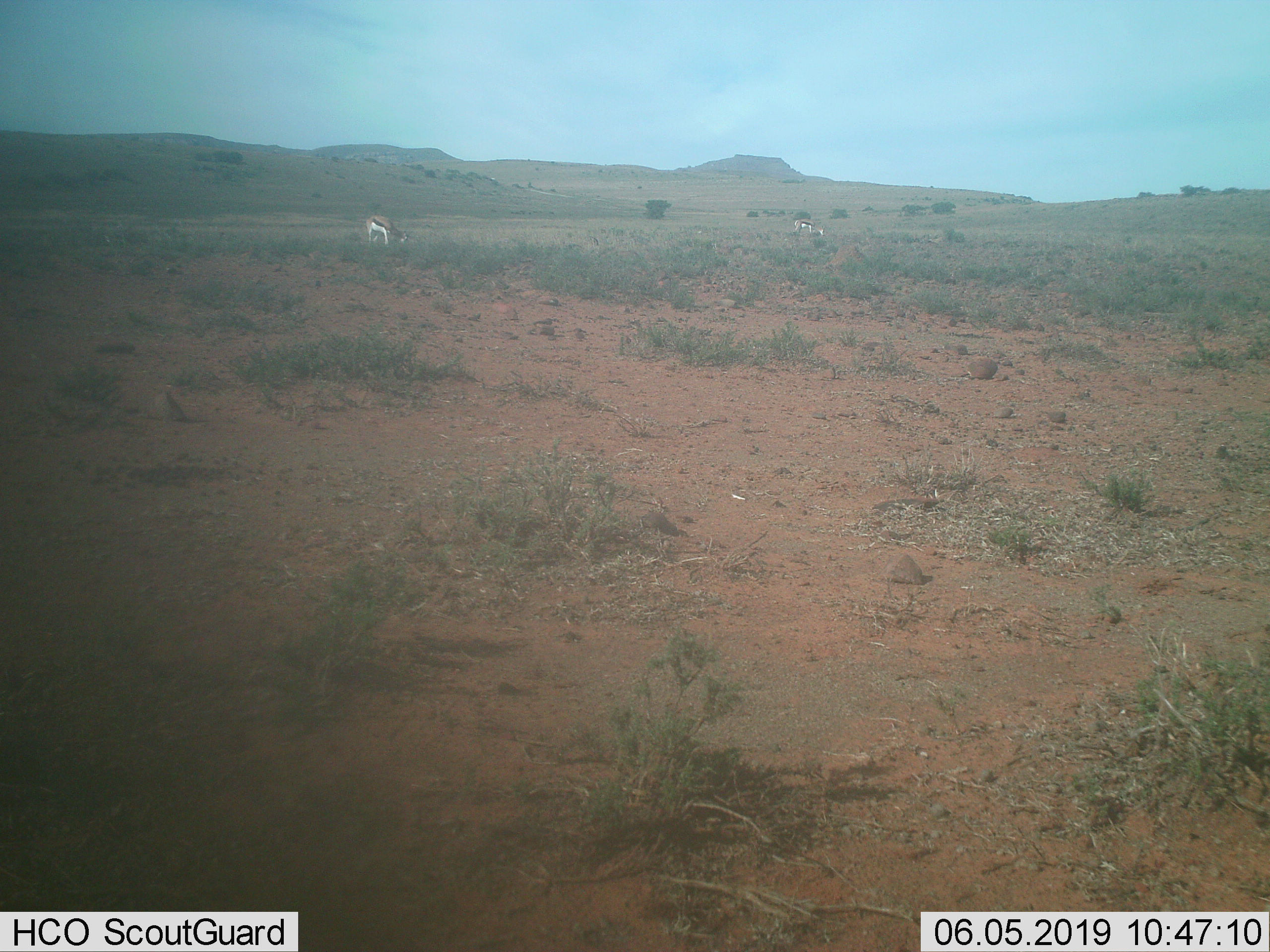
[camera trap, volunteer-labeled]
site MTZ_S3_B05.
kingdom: Animalia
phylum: Chordata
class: Mammalia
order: Artiodactyla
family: Bovidae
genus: Antidorcas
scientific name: Antidorcas marsupialis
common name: springbok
Springbok (Antidorcas marsupialis), count 2. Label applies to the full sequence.